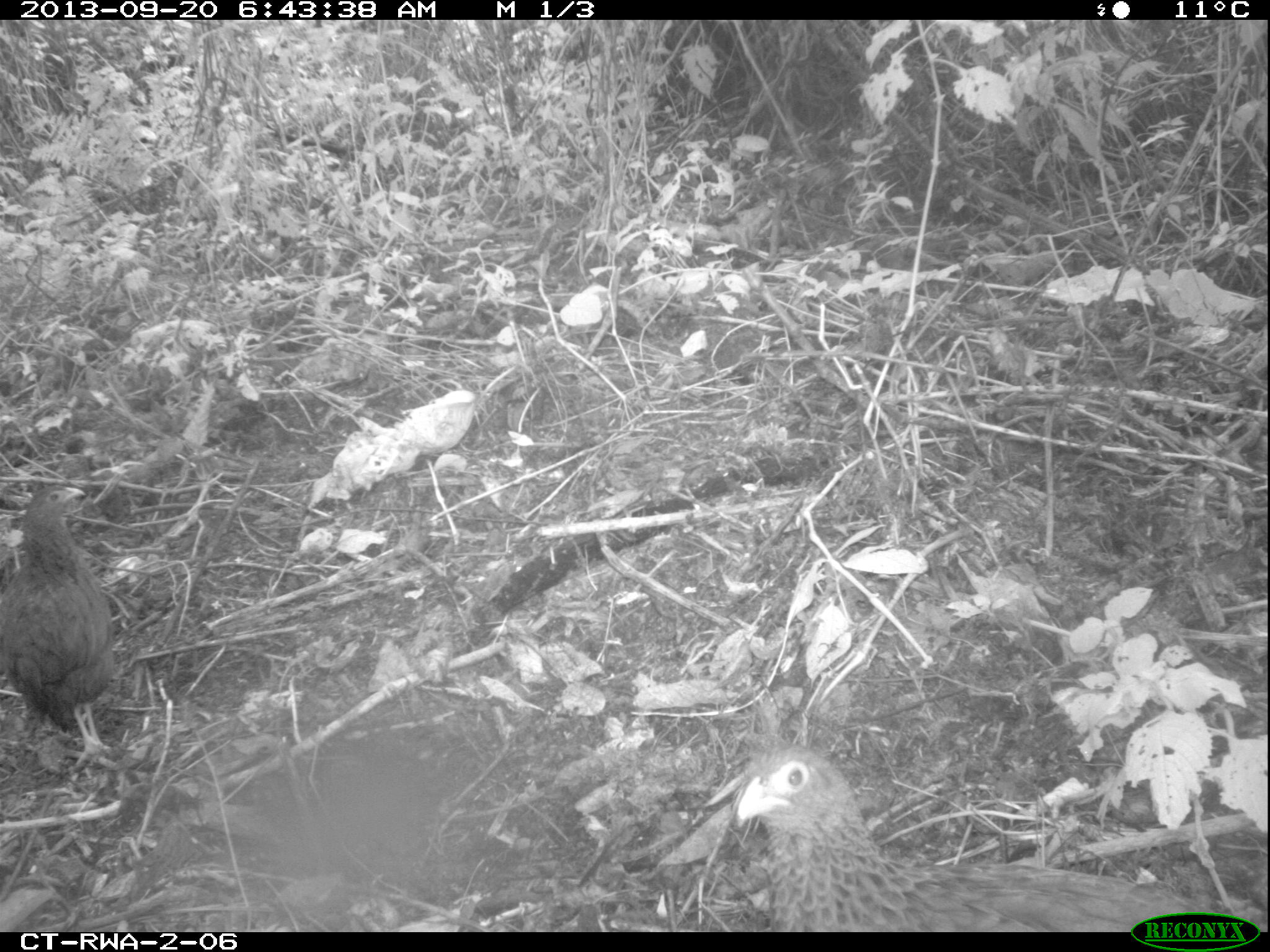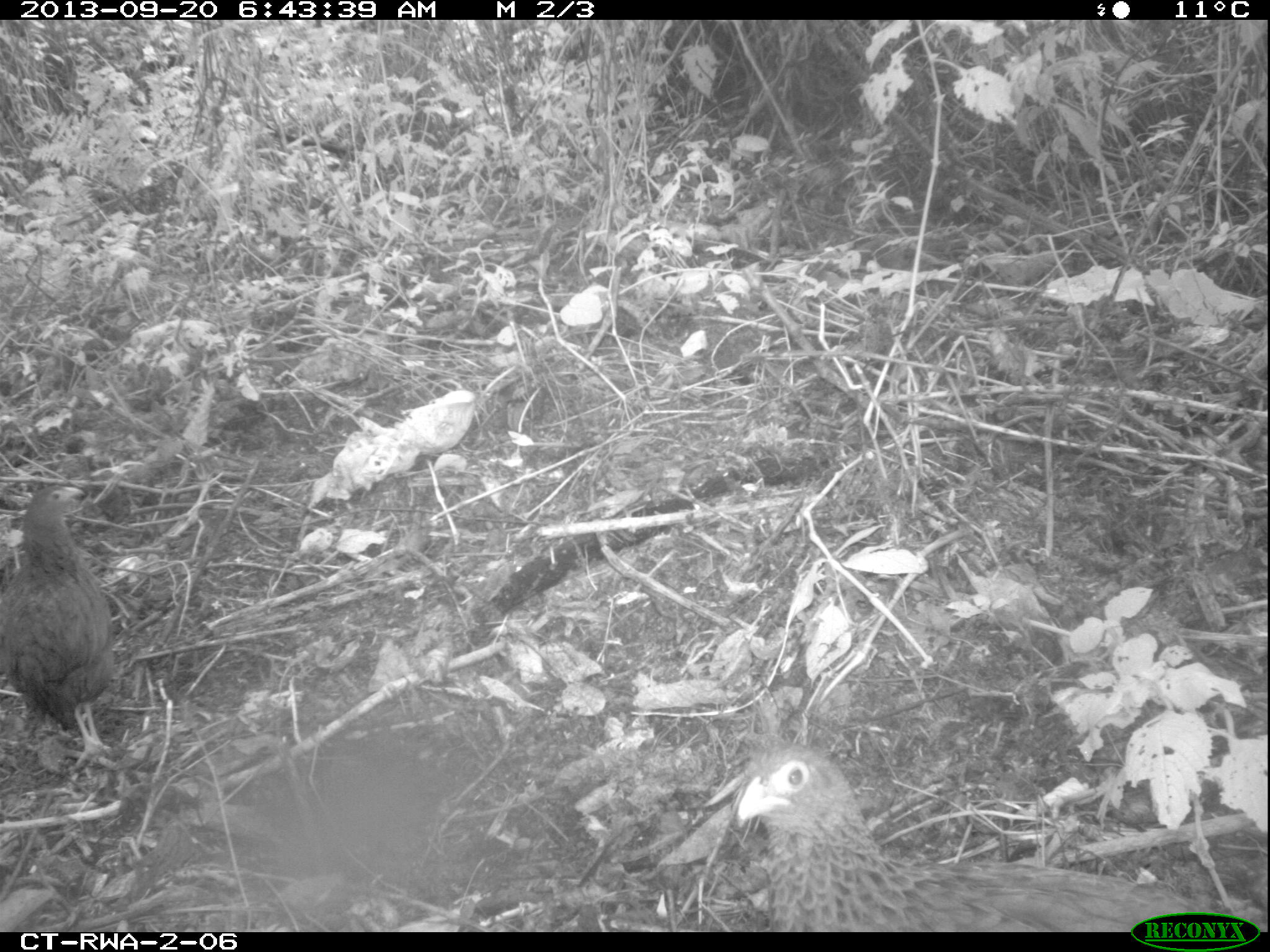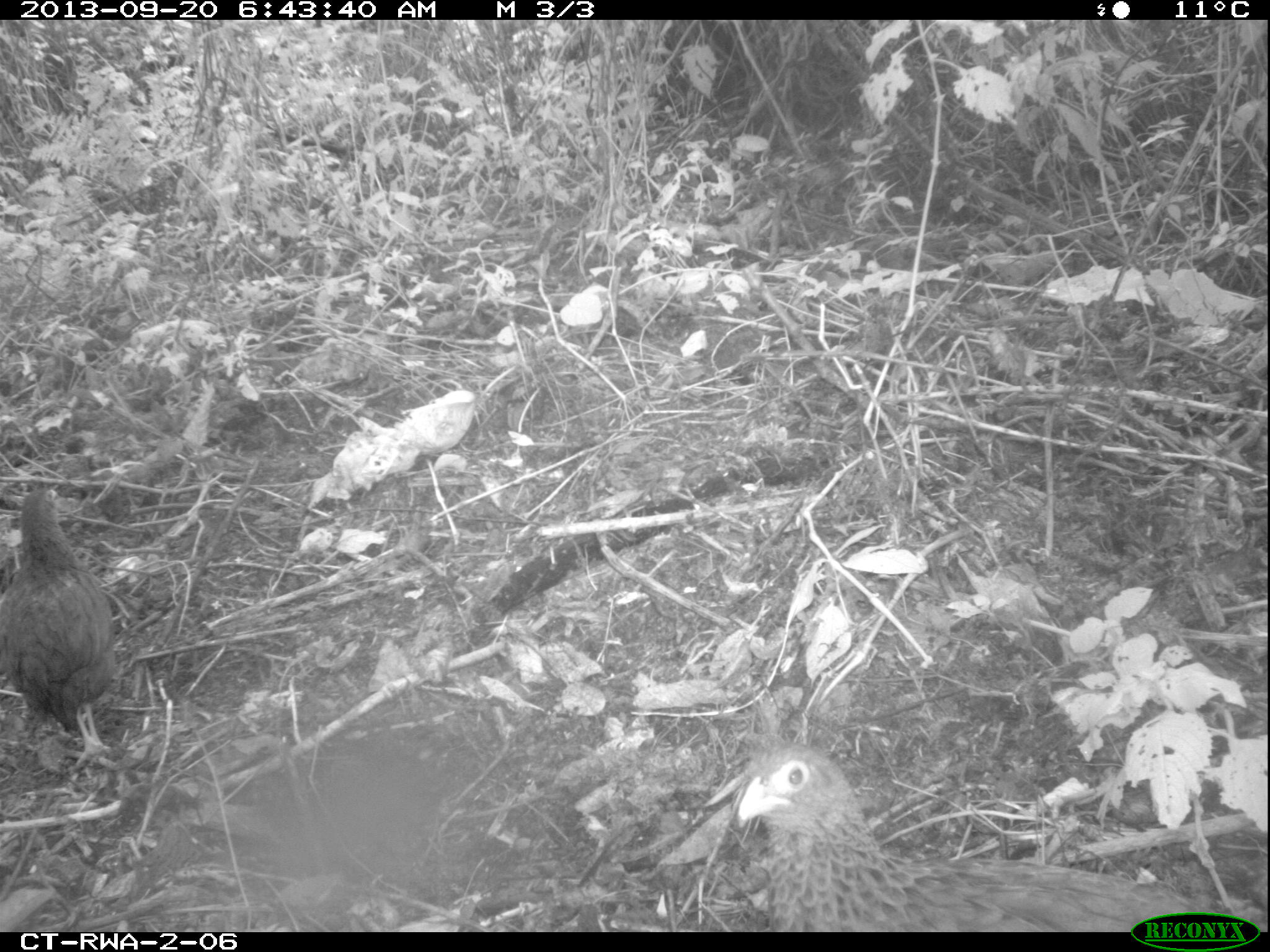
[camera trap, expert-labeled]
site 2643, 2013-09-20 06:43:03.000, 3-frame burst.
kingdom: Animalia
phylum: Chordata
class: Aves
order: Galliformes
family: Phasianidae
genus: Pternistis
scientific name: Pternistis nobilis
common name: handsome francolin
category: francolinus nobilis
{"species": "francolinus nobilis (handsome francolin) (Pternistis nobilis)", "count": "5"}